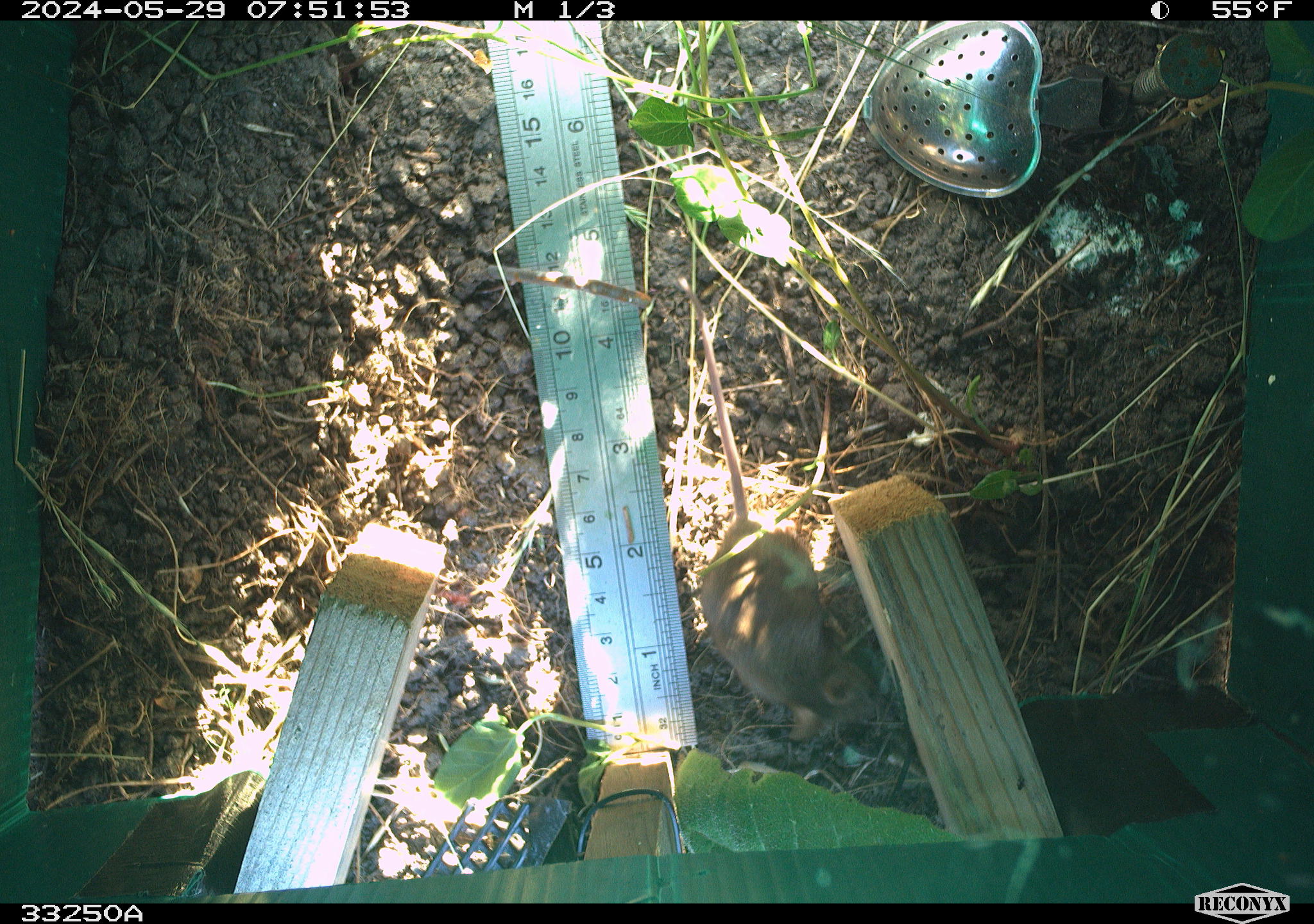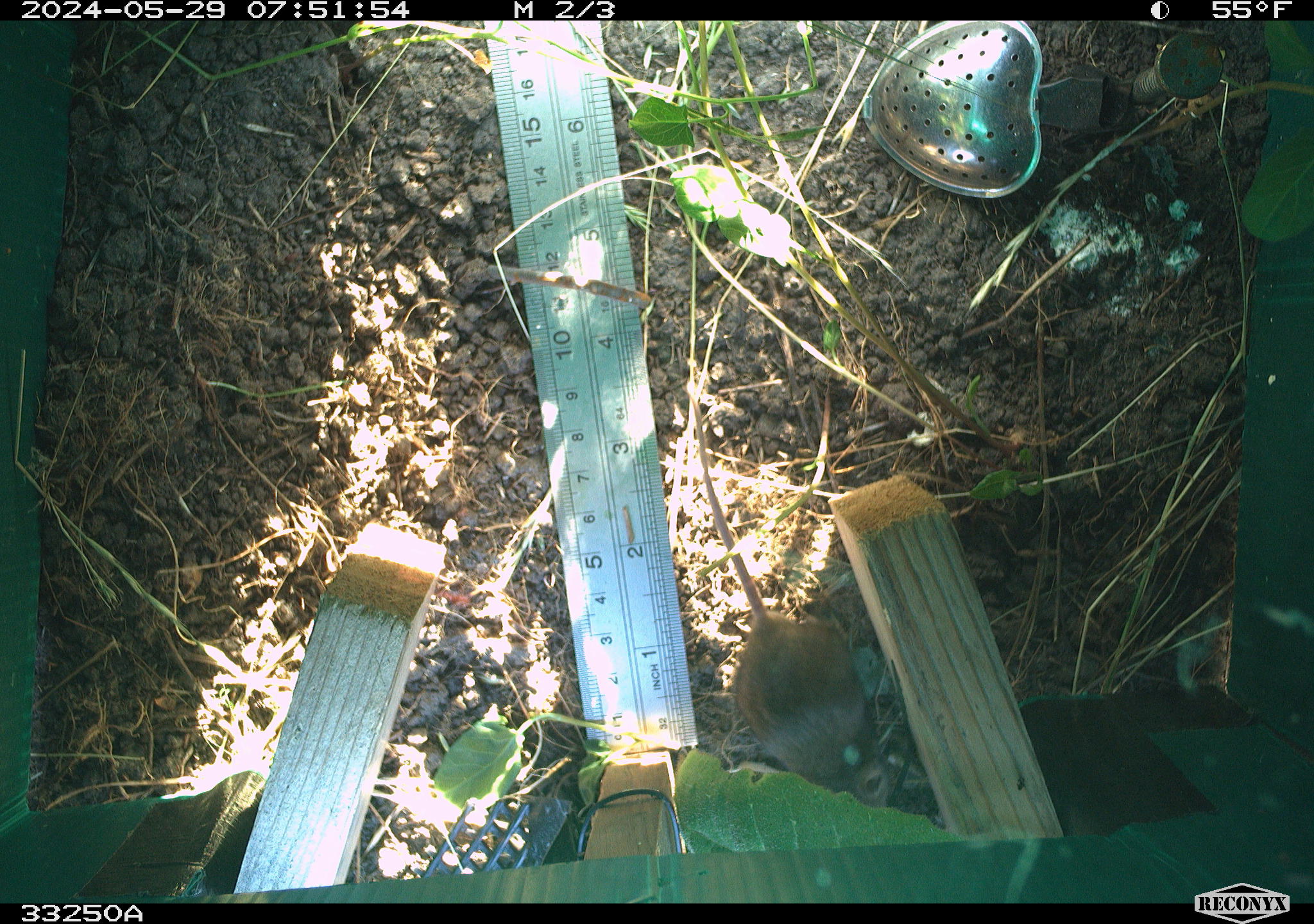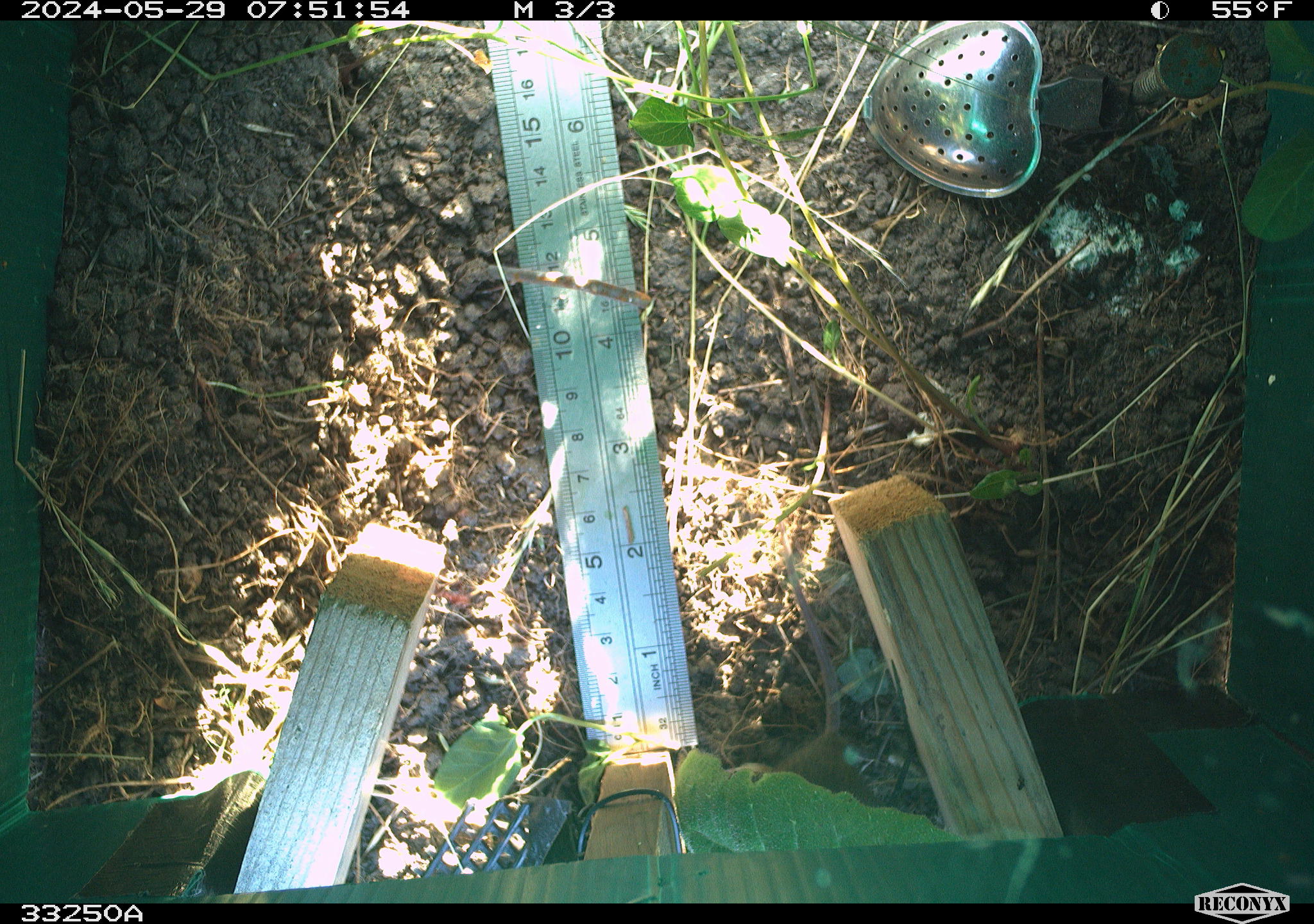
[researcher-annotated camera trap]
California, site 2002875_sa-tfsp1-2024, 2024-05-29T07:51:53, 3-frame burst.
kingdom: Animalia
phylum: Chordata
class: Mammalia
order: Rodentia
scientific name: Rodentia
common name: mouse species